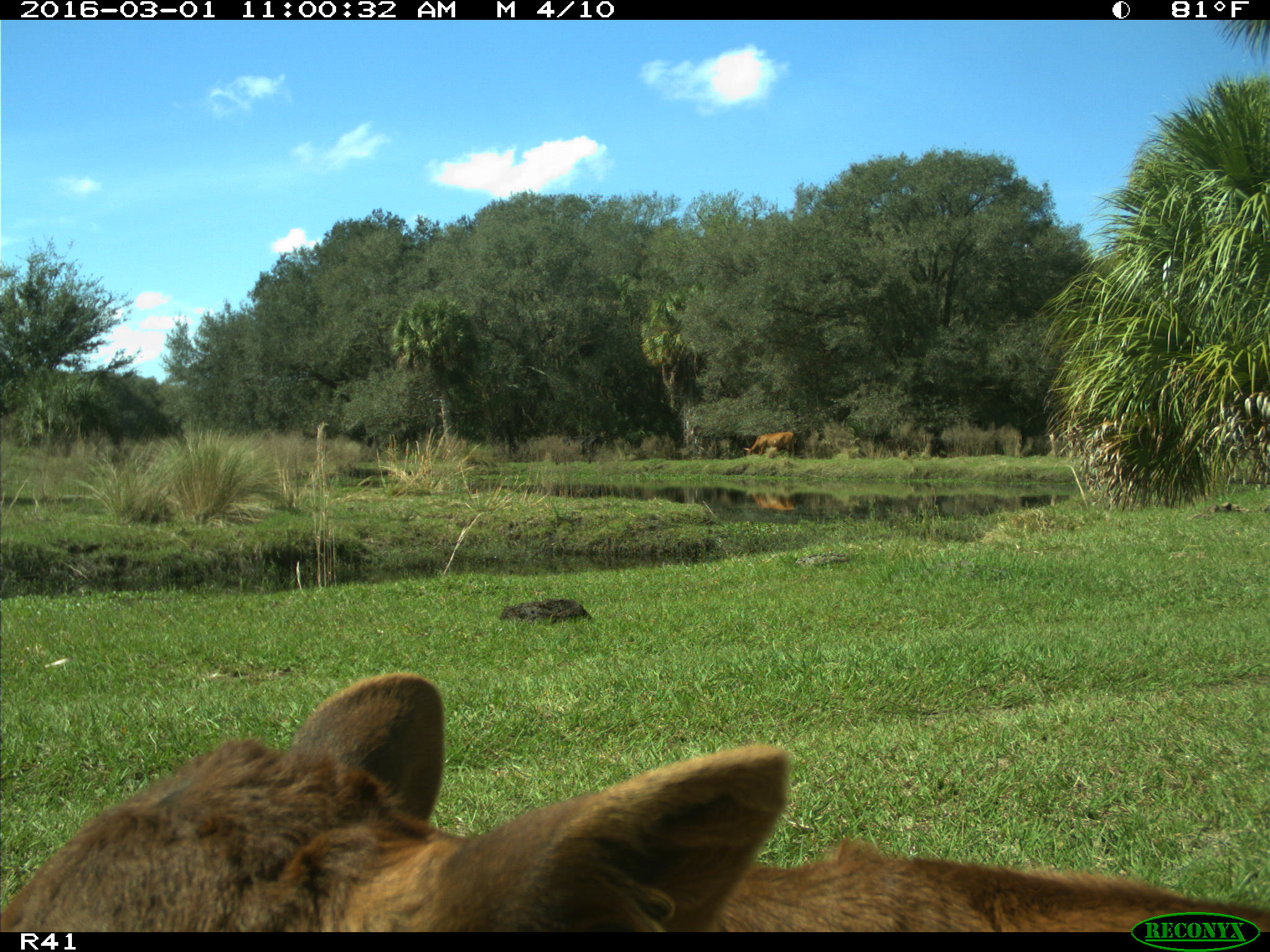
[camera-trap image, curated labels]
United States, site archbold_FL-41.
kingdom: Animalia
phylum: Chordata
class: Mammalia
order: Artiodactyla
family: Bovidae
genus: Bos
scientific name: Bos taurus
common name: domestic cow